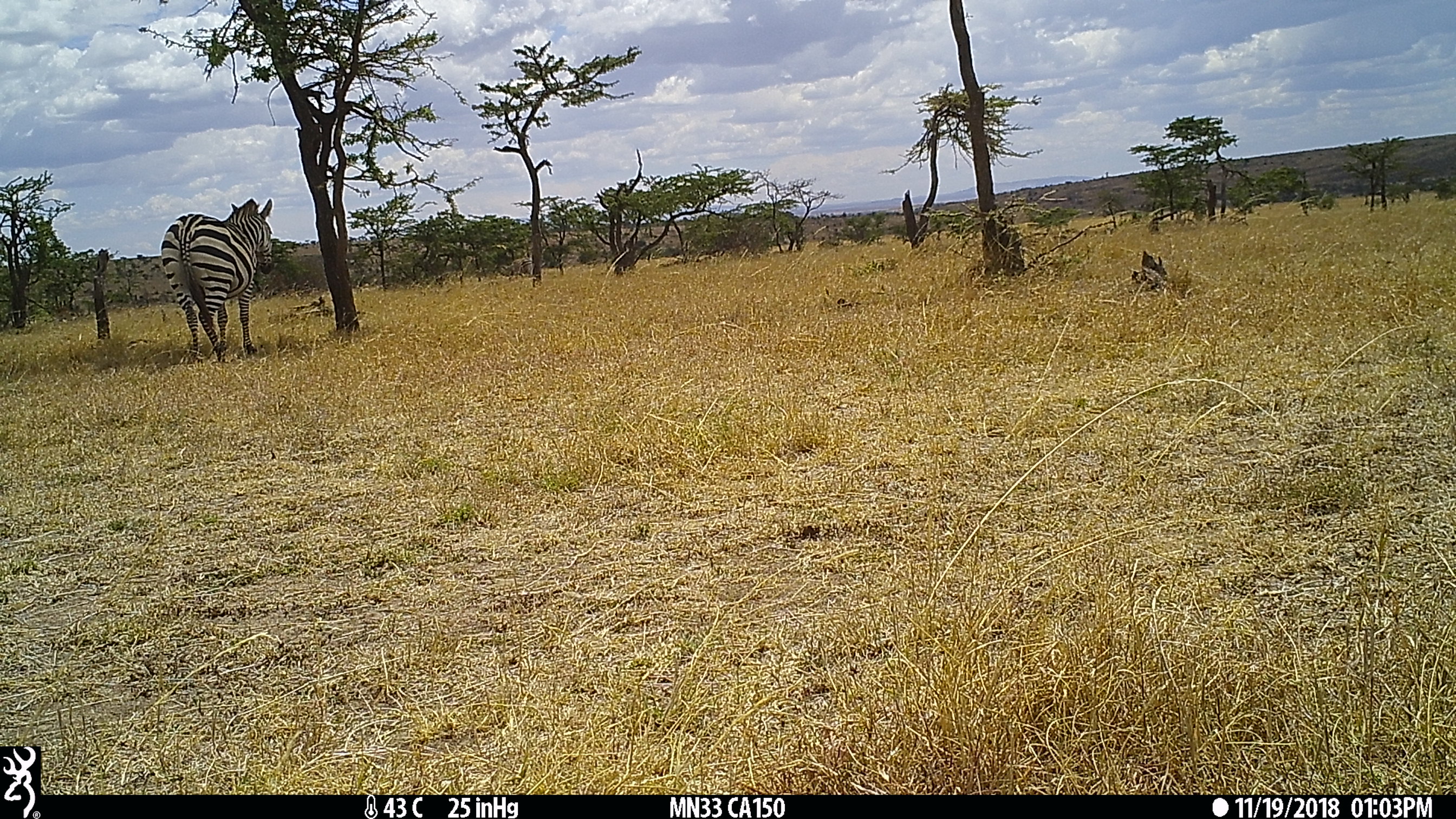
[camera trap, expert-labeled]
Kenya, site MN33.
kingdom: Animalia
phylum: Chordata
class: Mammalia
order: Perissodactyla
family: Equidae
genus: Equus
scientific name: Equus quagga burchellii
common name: burchell's zebra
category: zebra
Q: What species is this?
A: Zebra (burchell's zebra) (Equus quagga burchellii).